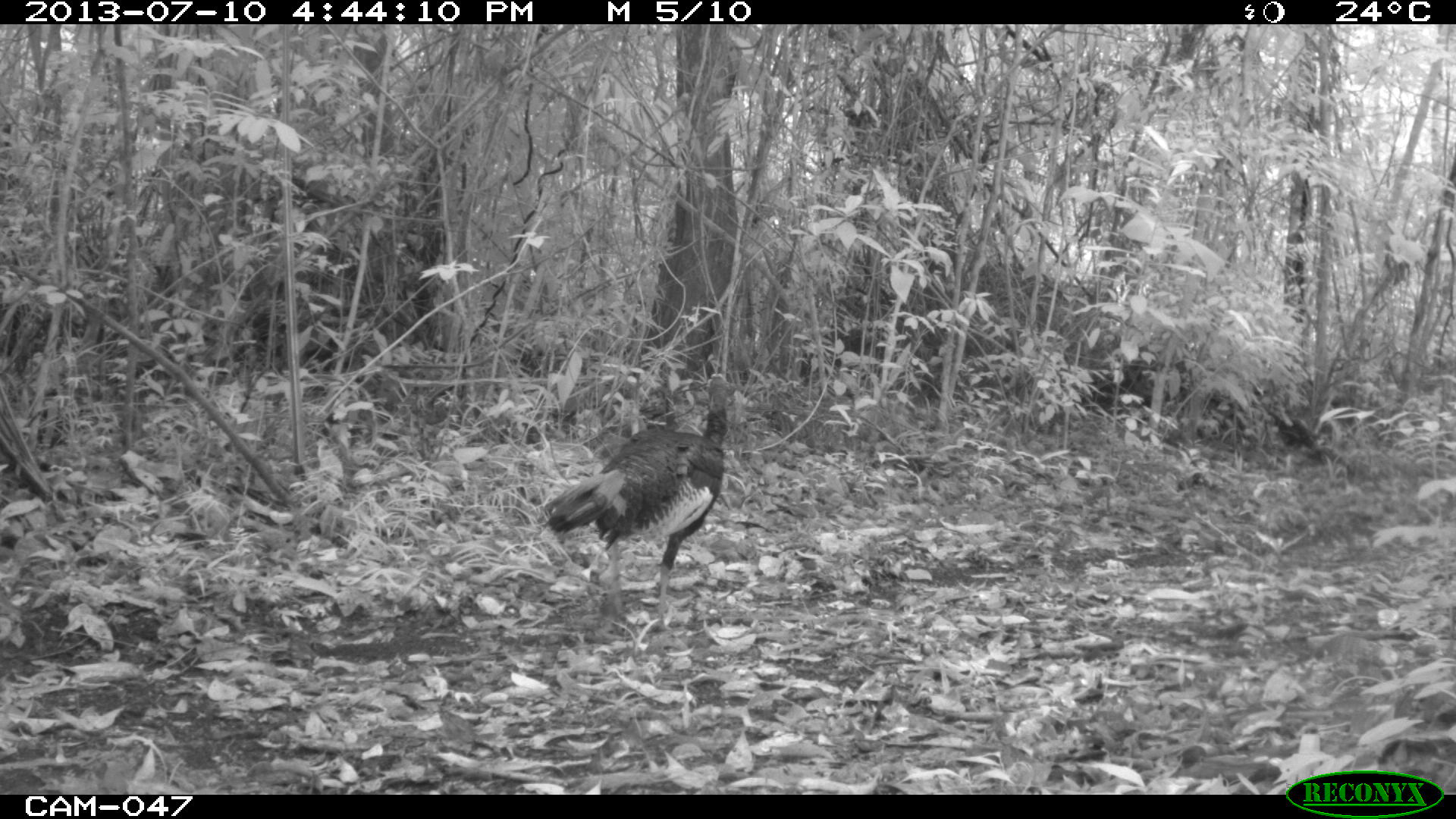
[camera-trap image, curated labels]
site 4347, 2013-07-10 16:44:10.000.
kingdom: Animalia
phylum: Chordata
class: Aves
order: Galliformes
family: Phasianidae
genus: Meleagris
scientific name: Meleagris ocellata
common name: ocellated turkey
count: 2